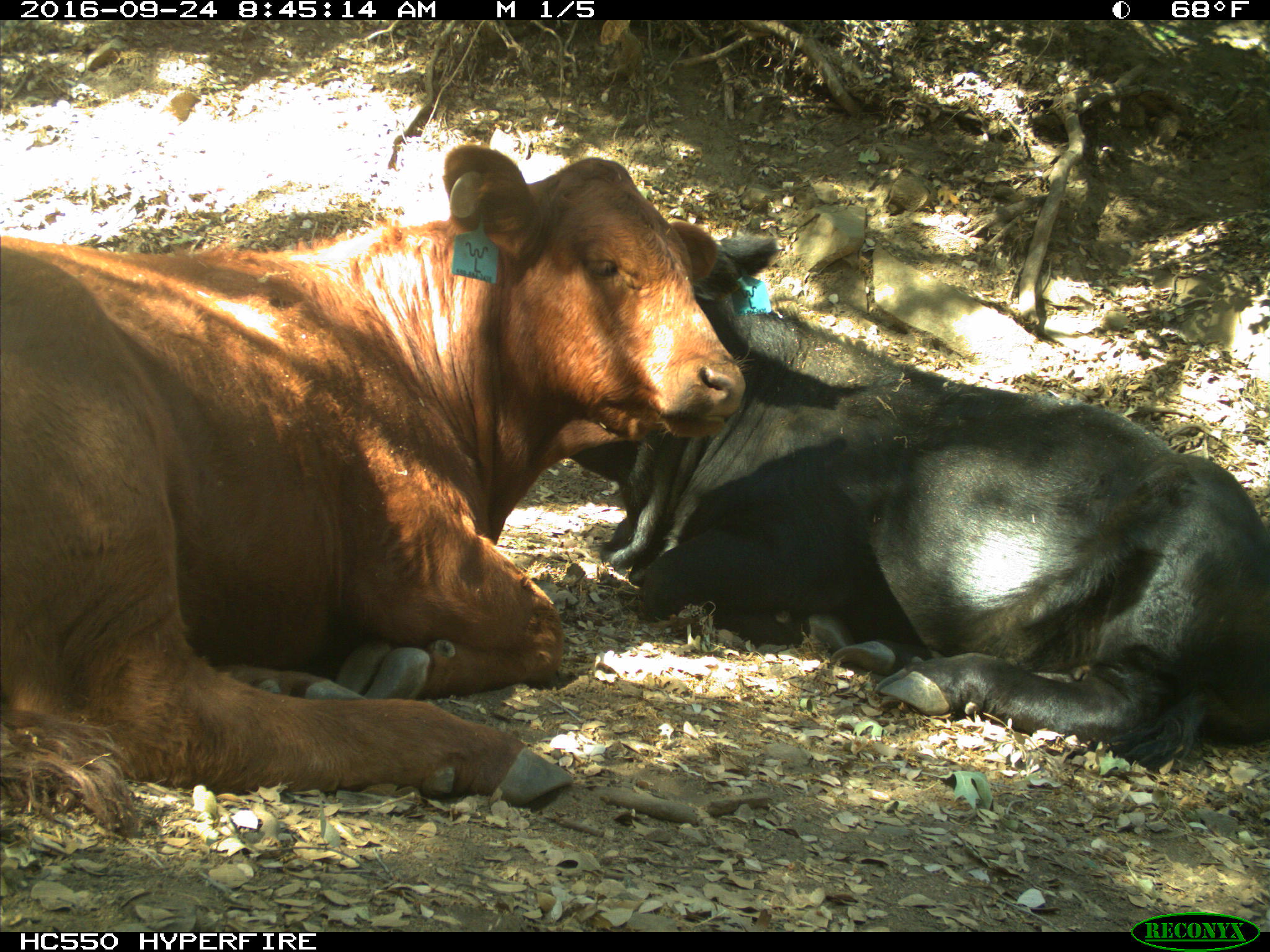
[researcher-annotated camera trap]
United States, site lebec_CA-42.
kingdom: Animalia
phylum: Chordata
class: Mammalia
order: Artiodactyla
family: Bovidae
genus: Bos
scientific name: Bos taurus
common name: domestic cow